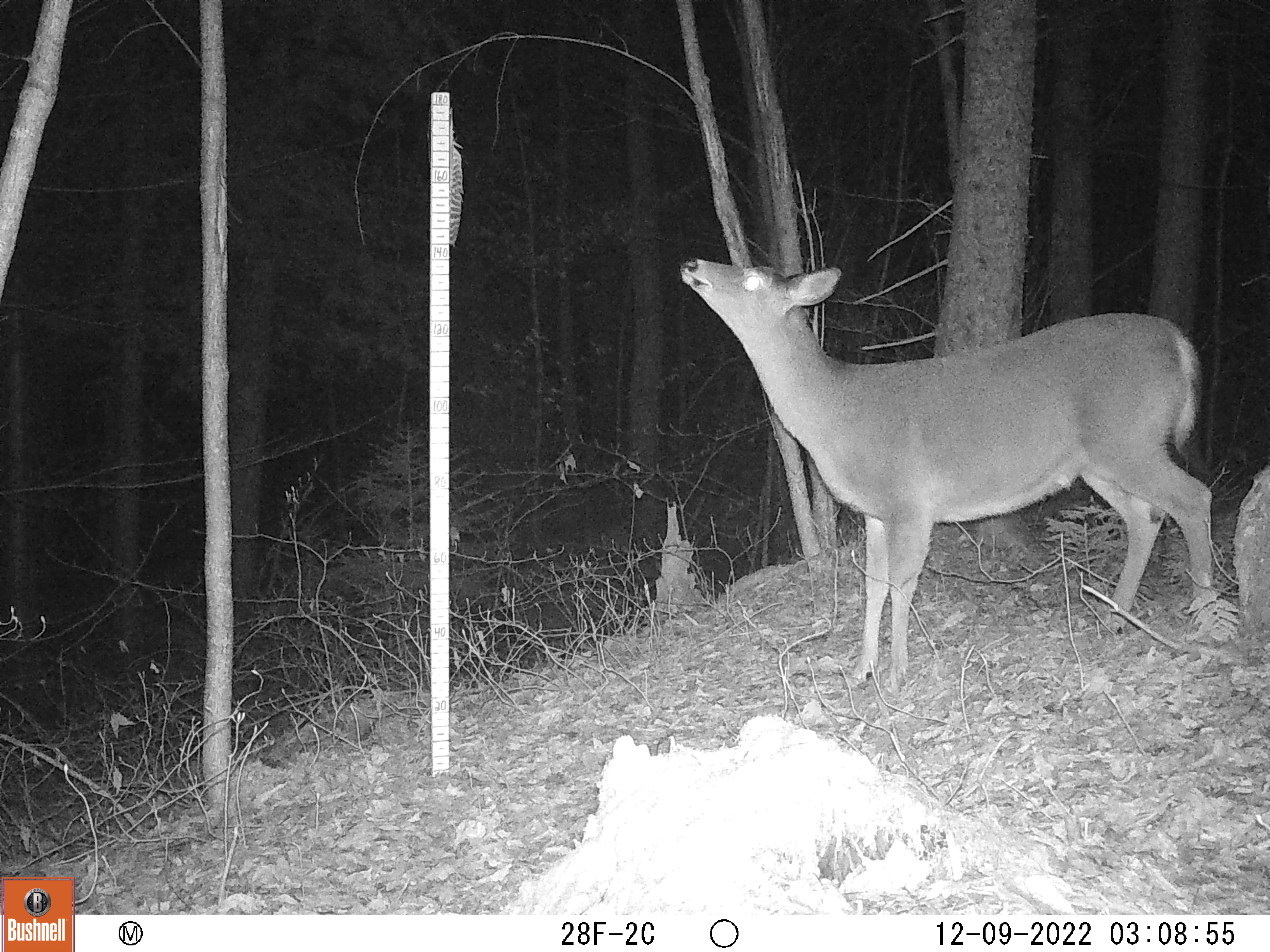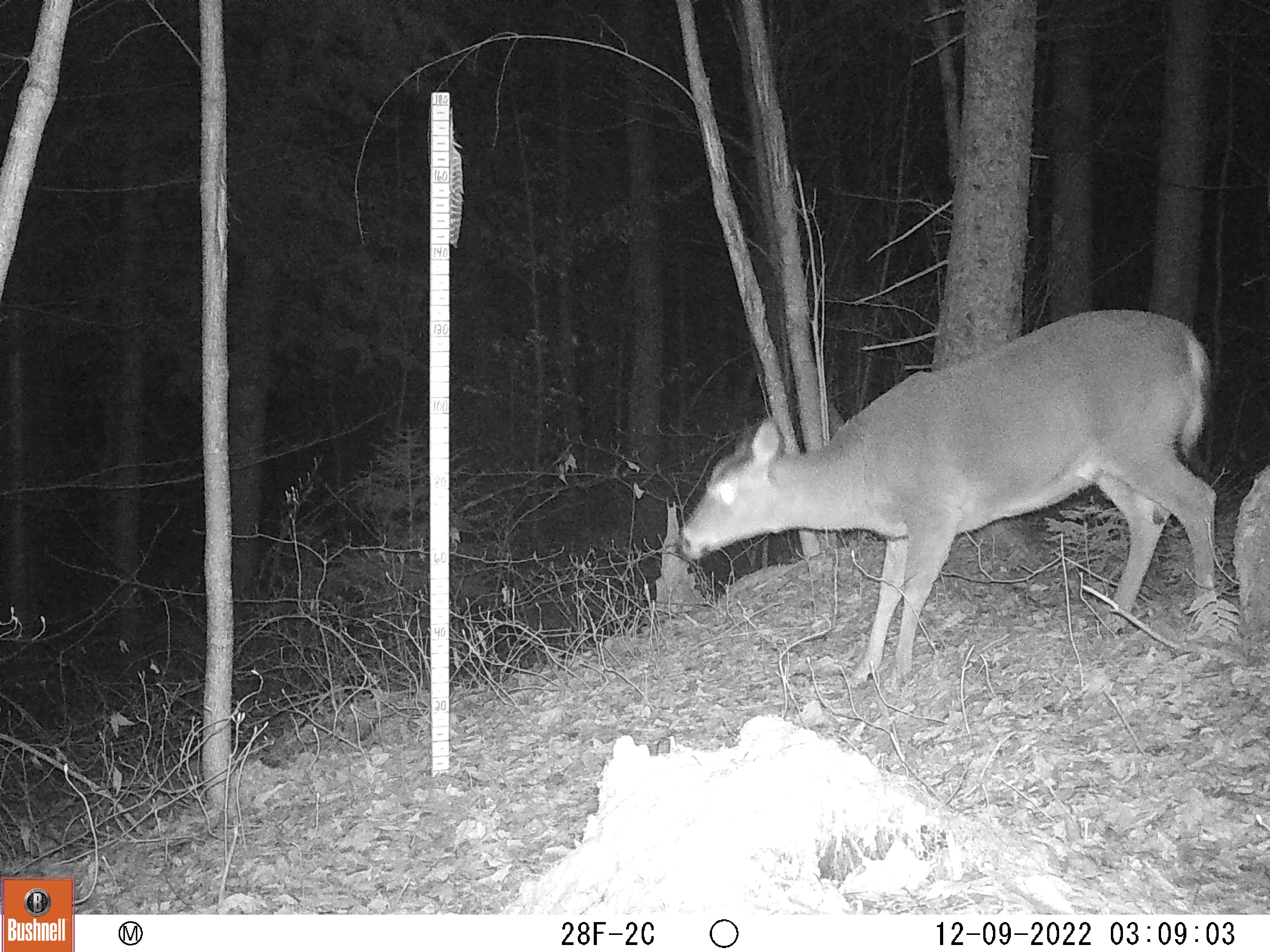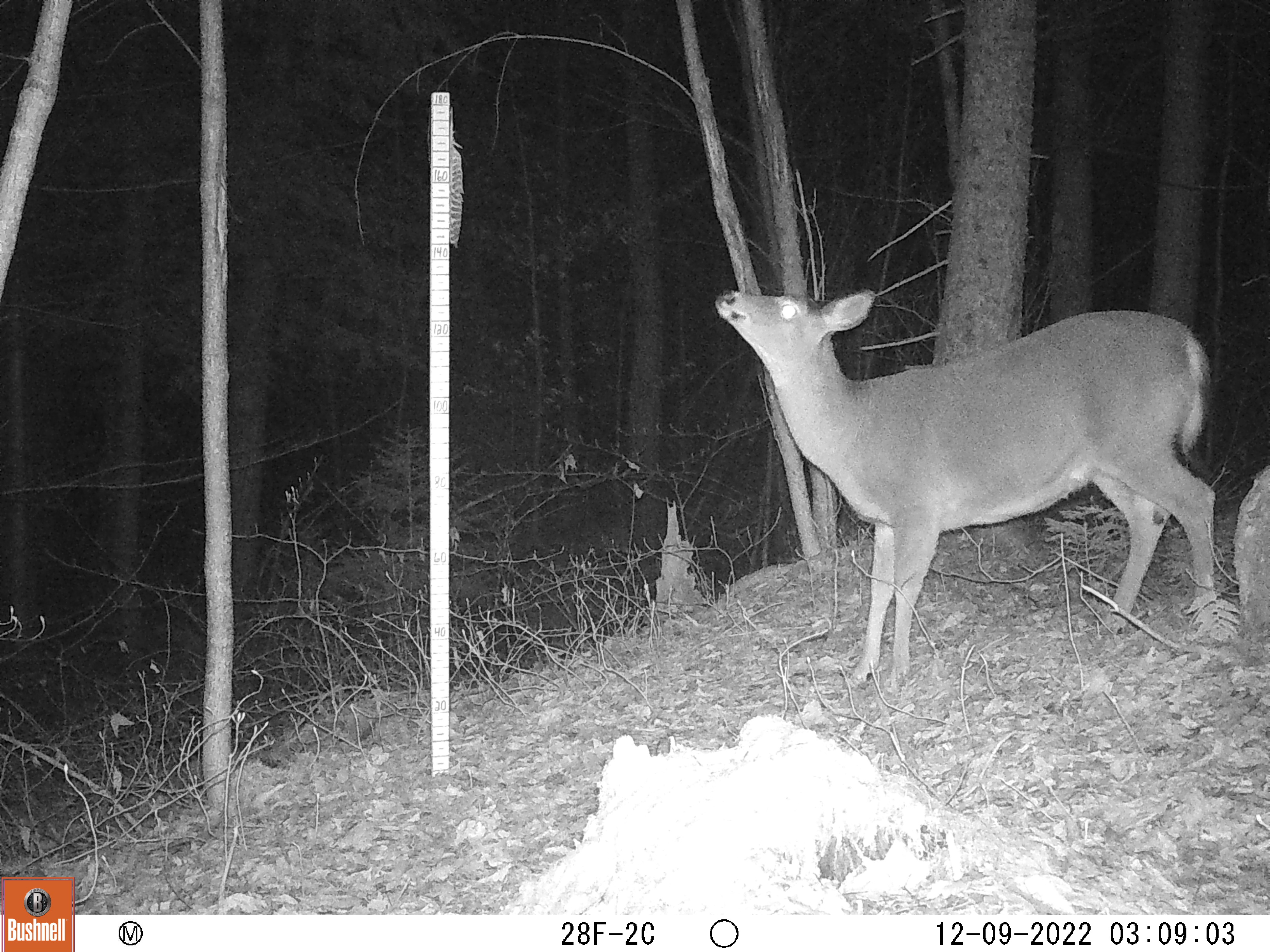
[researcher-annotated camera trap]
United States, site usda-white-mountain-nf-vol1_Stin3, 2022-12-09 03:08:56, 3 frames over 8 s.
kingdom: Animalia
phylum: Chordata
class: Mammalia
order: Artiodactyla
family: Cervidae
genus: Odocoileus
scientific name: Odocoileus virginianus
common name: white-tailed deer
White-tailed deer (Odocoileus virginianus).